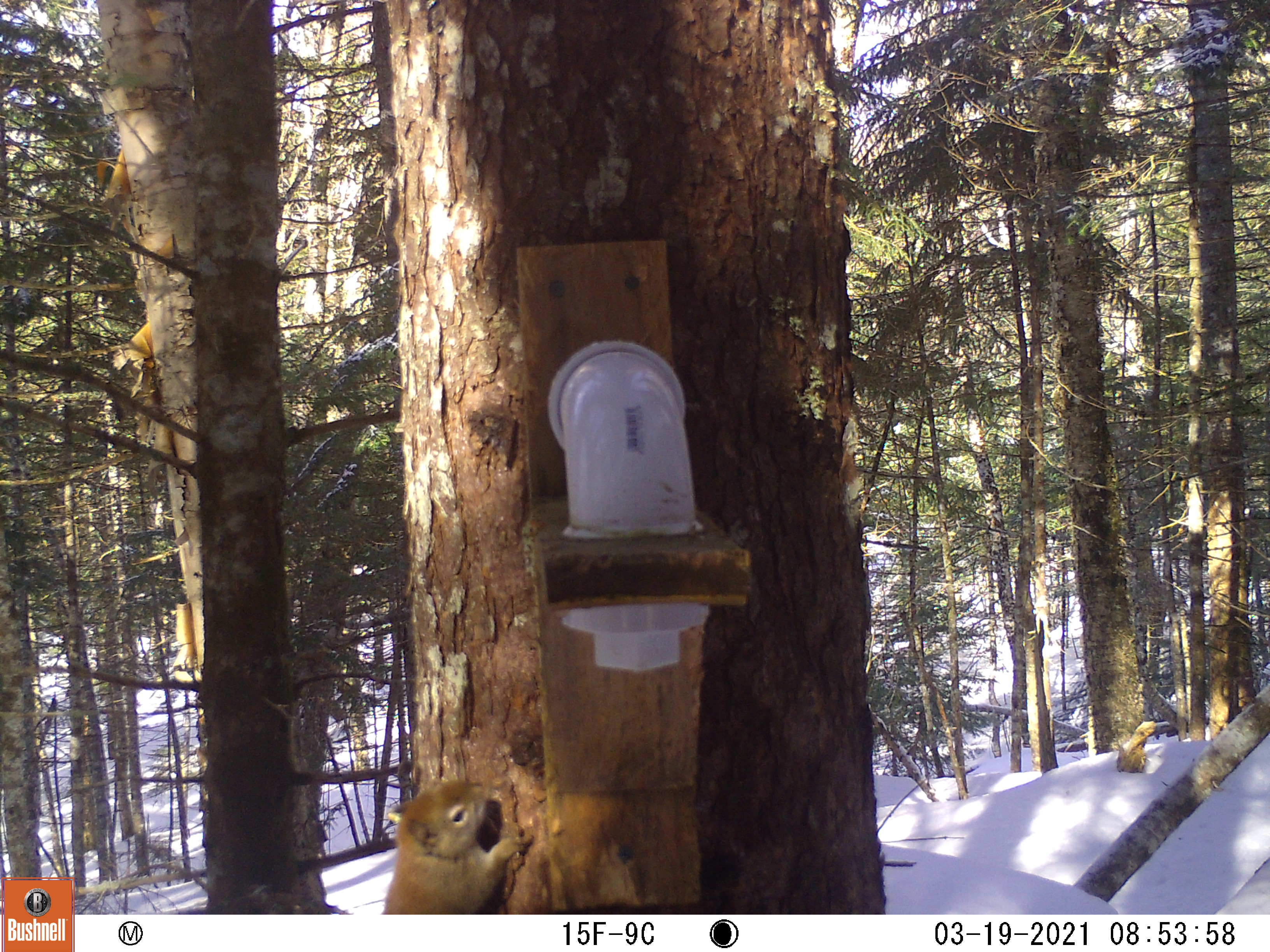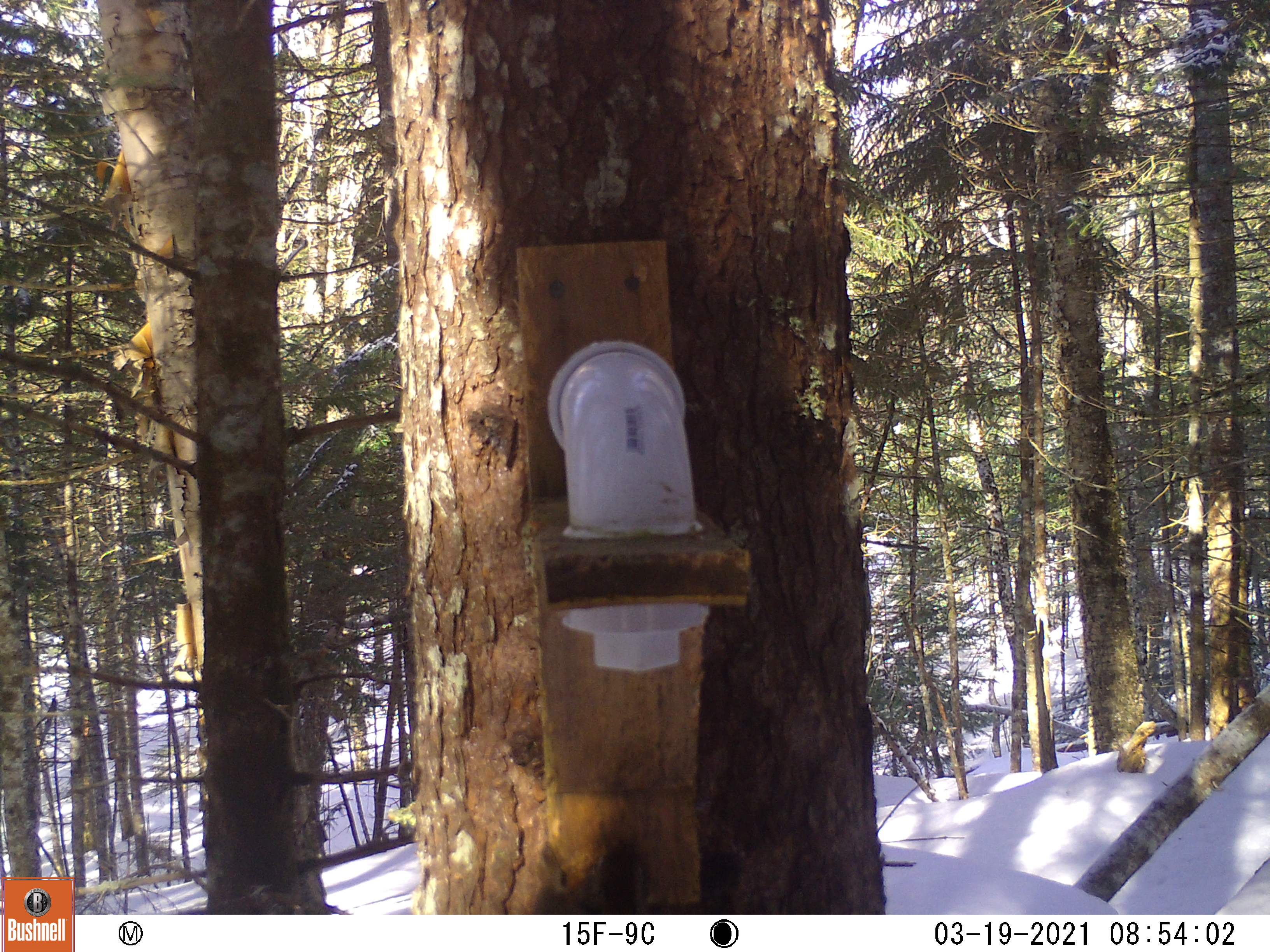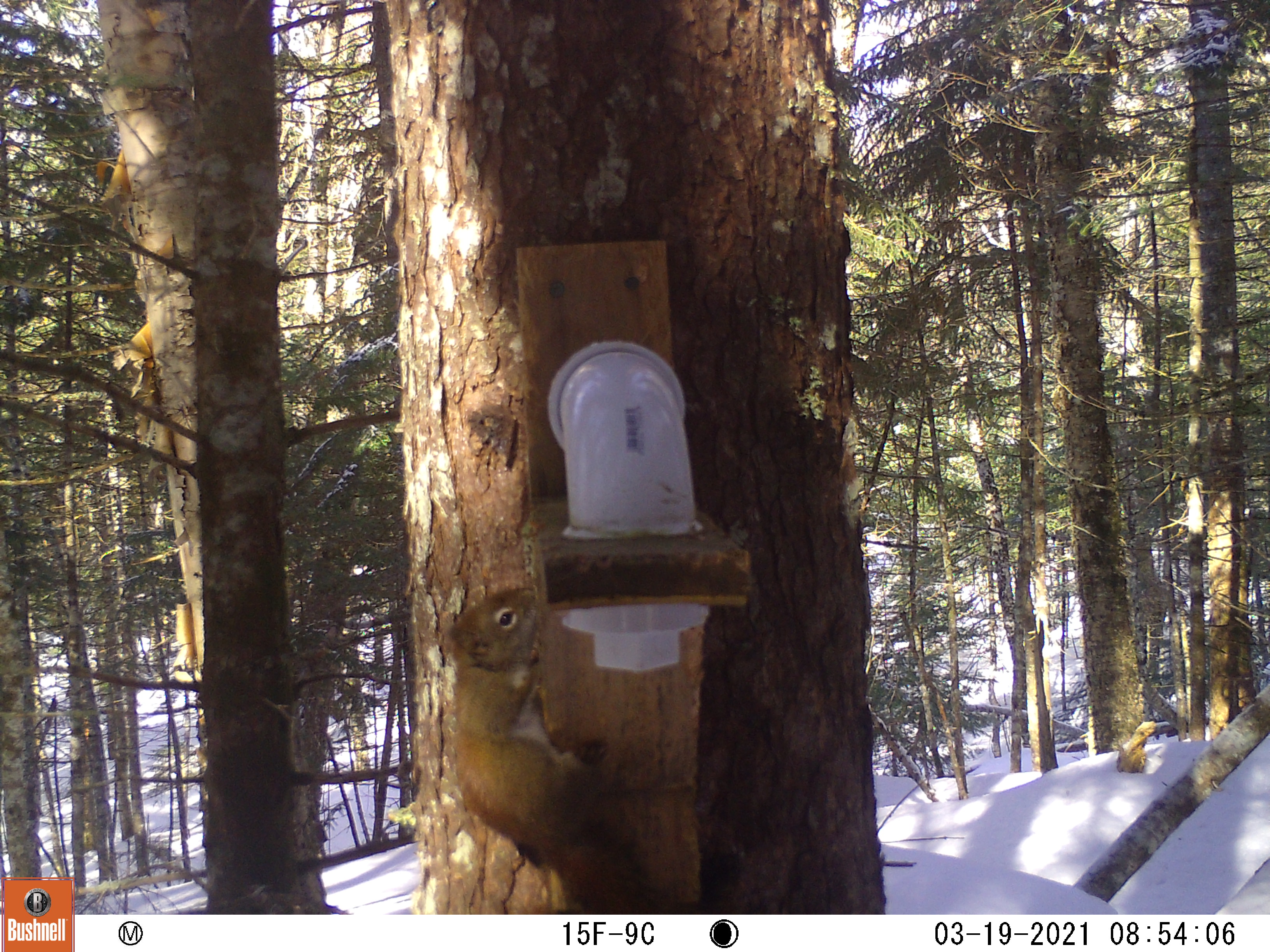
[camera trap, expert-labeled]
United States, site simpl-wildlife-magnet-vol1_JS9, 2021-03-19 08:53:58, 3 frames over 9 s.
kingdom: Animalia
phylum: Chordata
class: Mammalia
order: Rodentia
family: Sciuridae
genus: Tamiasciurus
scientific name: Tamiasciurus hudsonicus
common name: red squirrel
Red squirrel (Tamiasciurus hudsonicus).